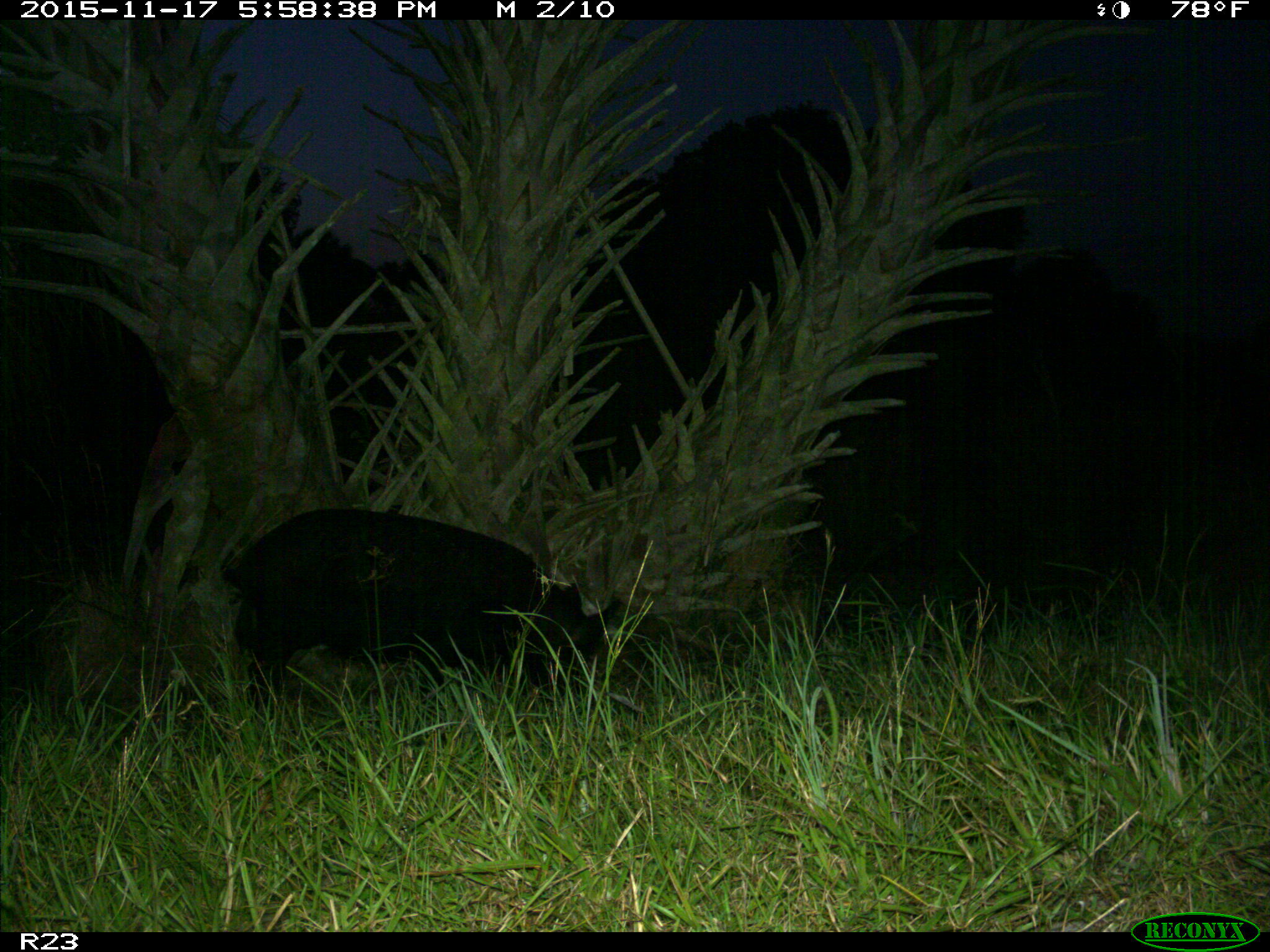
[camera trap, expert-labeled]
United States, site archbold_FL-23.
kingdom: Animalia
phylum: Chordata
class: Mammalia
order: Artiodactyla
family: Suidae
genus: Sus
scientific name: Sus scrofa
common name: wild boar